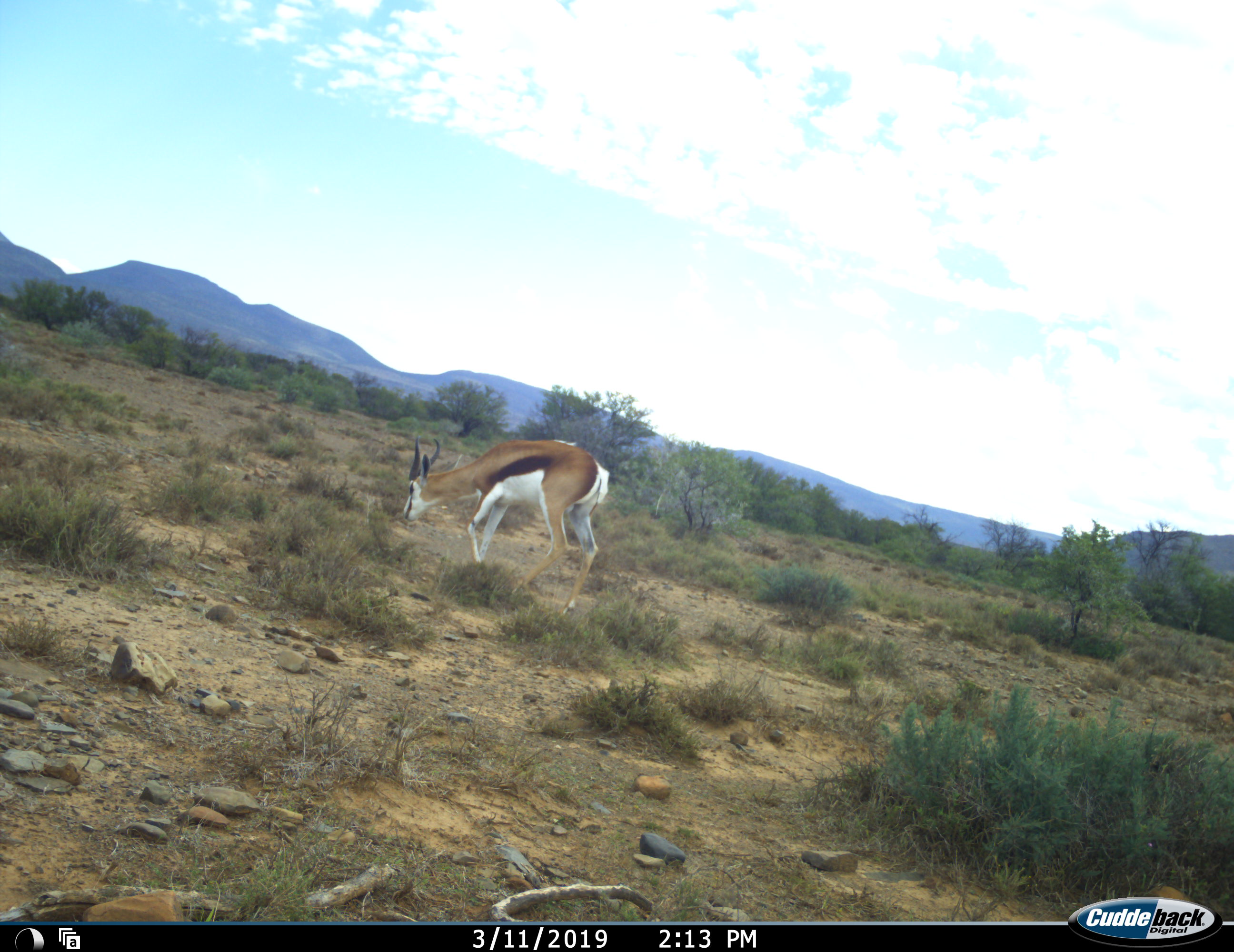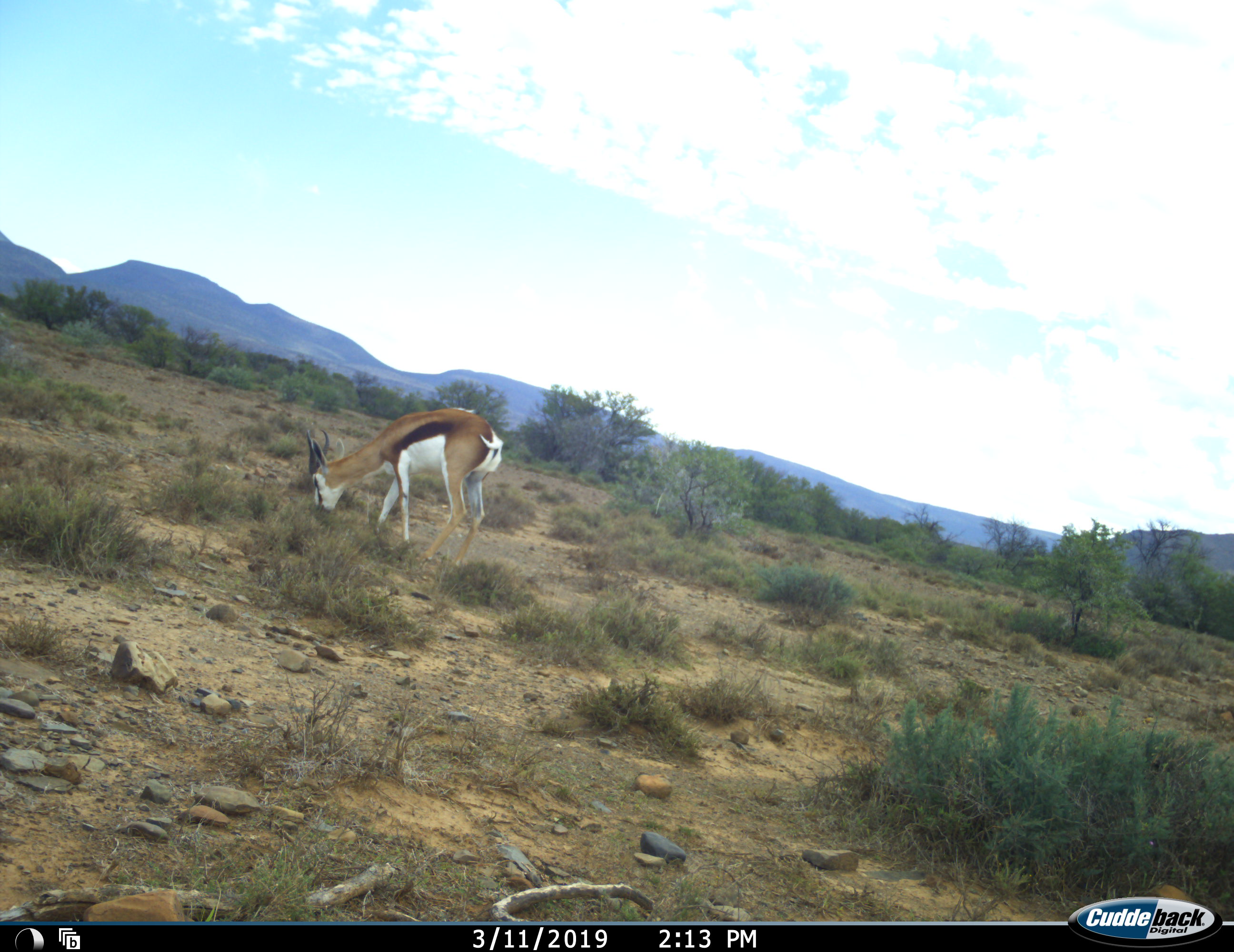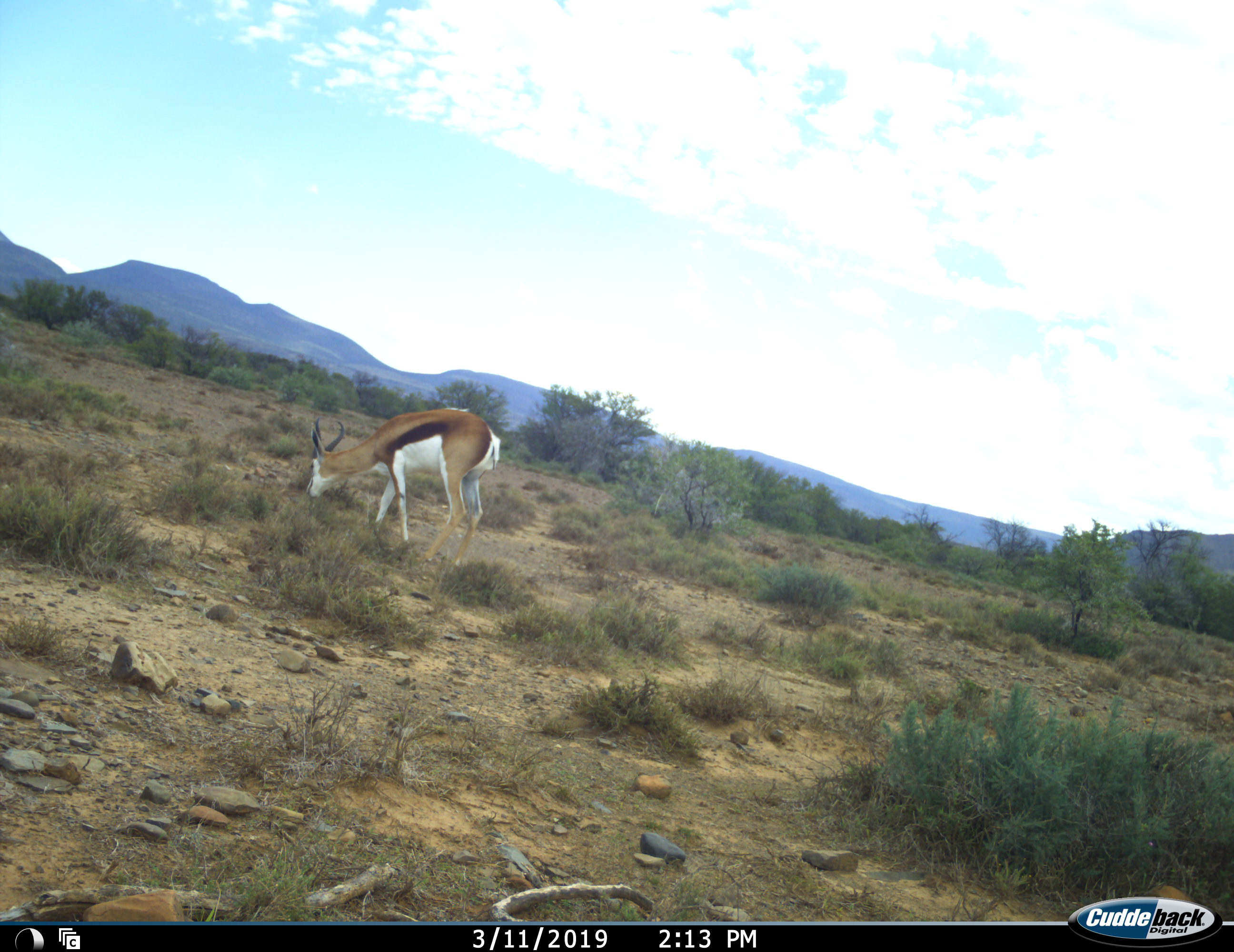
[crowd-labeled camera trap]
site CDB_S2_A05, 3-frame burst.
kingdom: Animalia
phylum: Chordata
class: Mammalia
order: Artiodactyla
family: Bovidae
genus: Antidorcas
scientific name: Antidorcas marsupialis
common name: springbok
Springbok (Antidorcas marsupialis), count 1. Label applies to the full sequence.